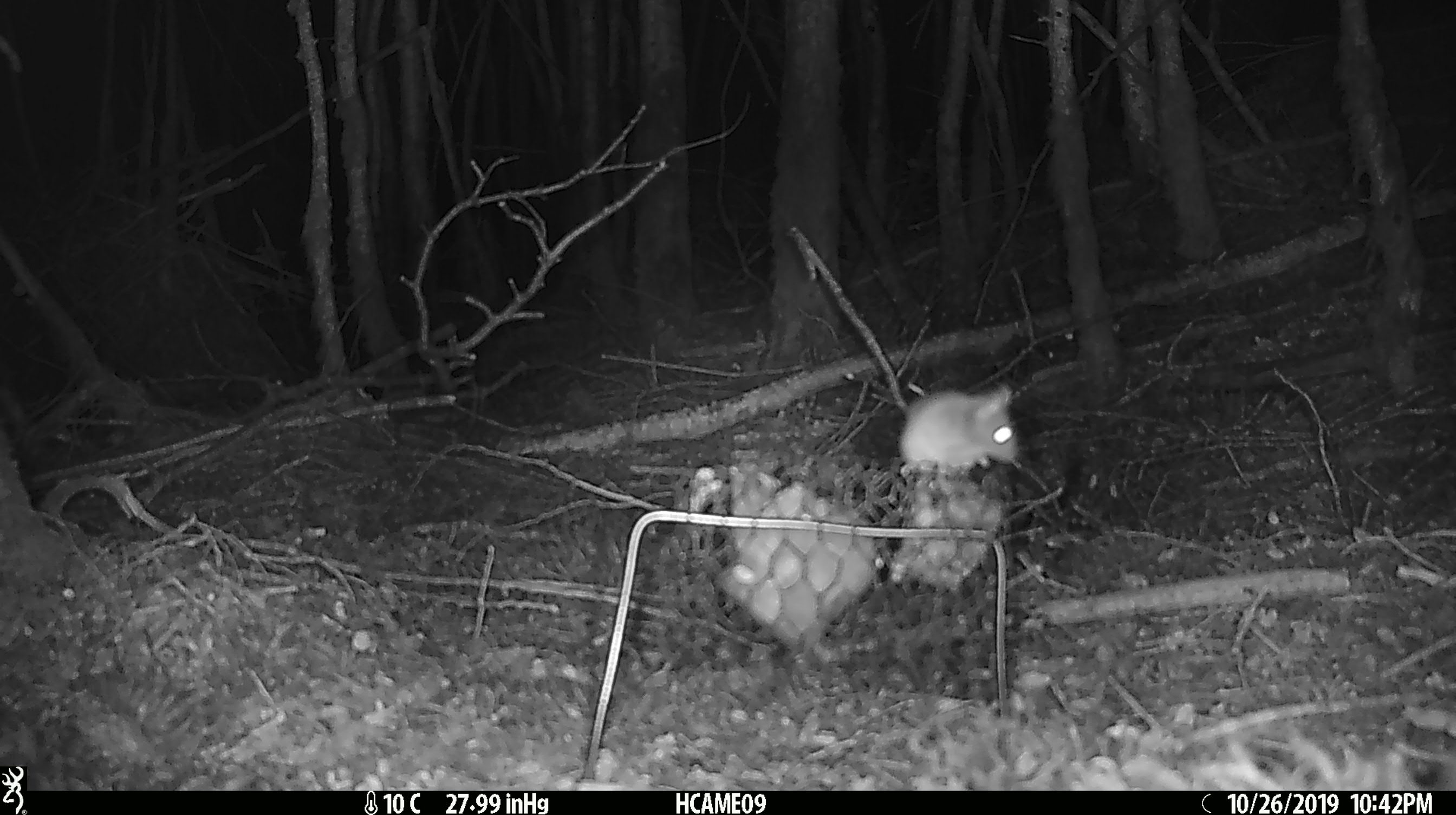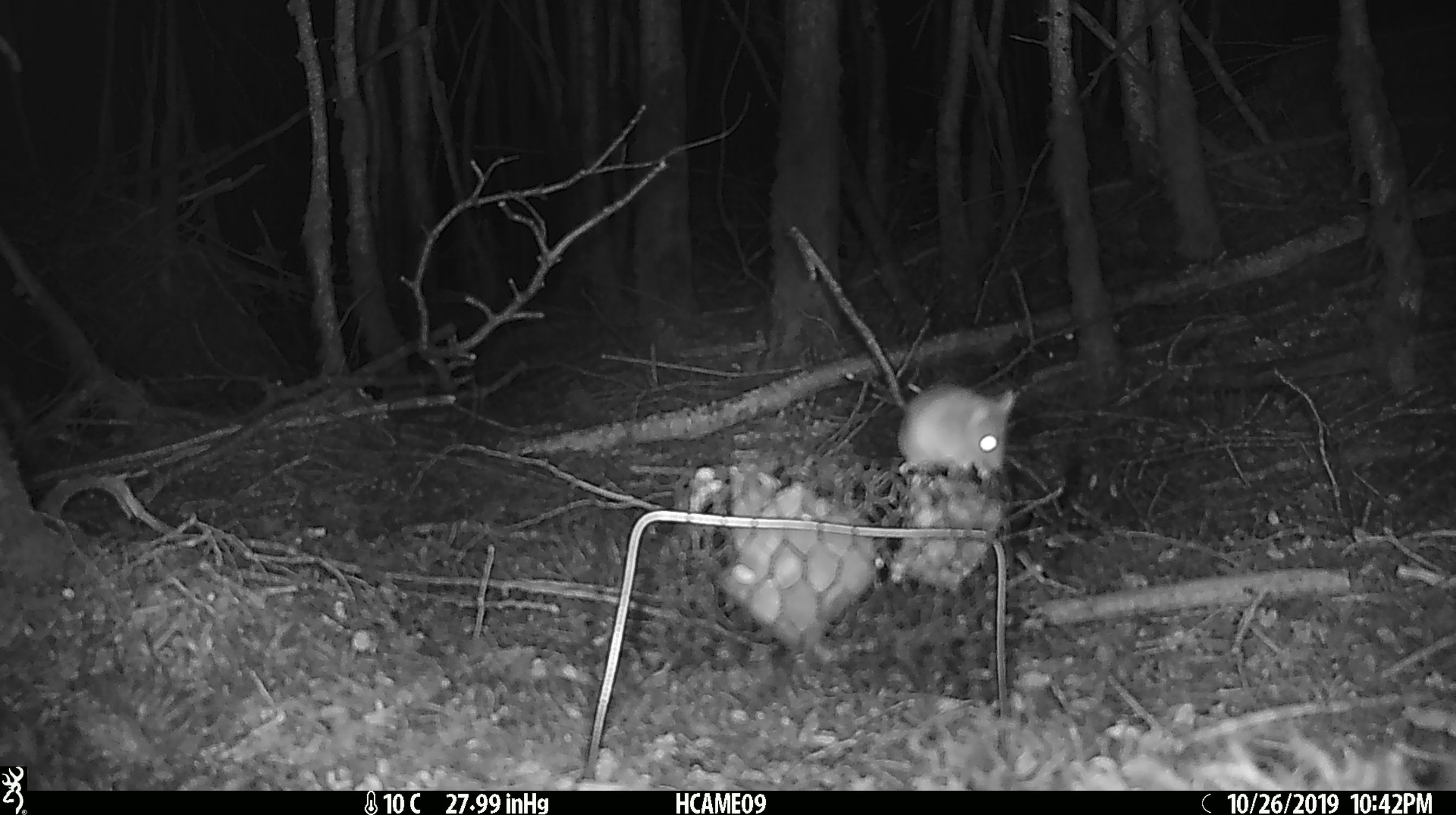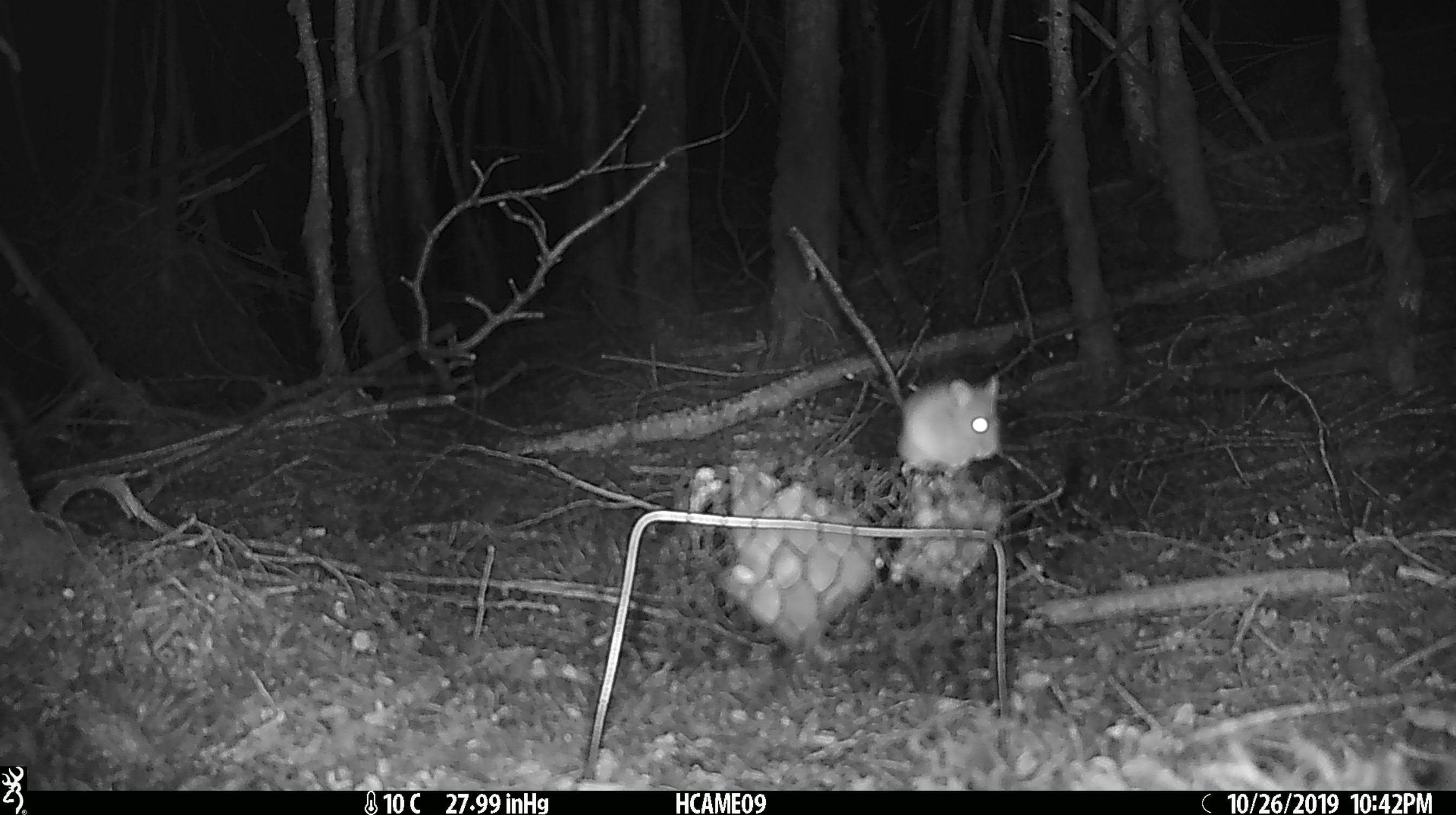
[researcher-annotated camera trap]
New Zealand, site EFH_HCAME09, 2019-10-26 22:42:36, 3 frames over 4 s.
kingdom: Animalia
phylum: Chordata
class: Mammalia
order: Rodentia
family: Muridae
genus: Mus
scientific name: Mus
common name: mouse